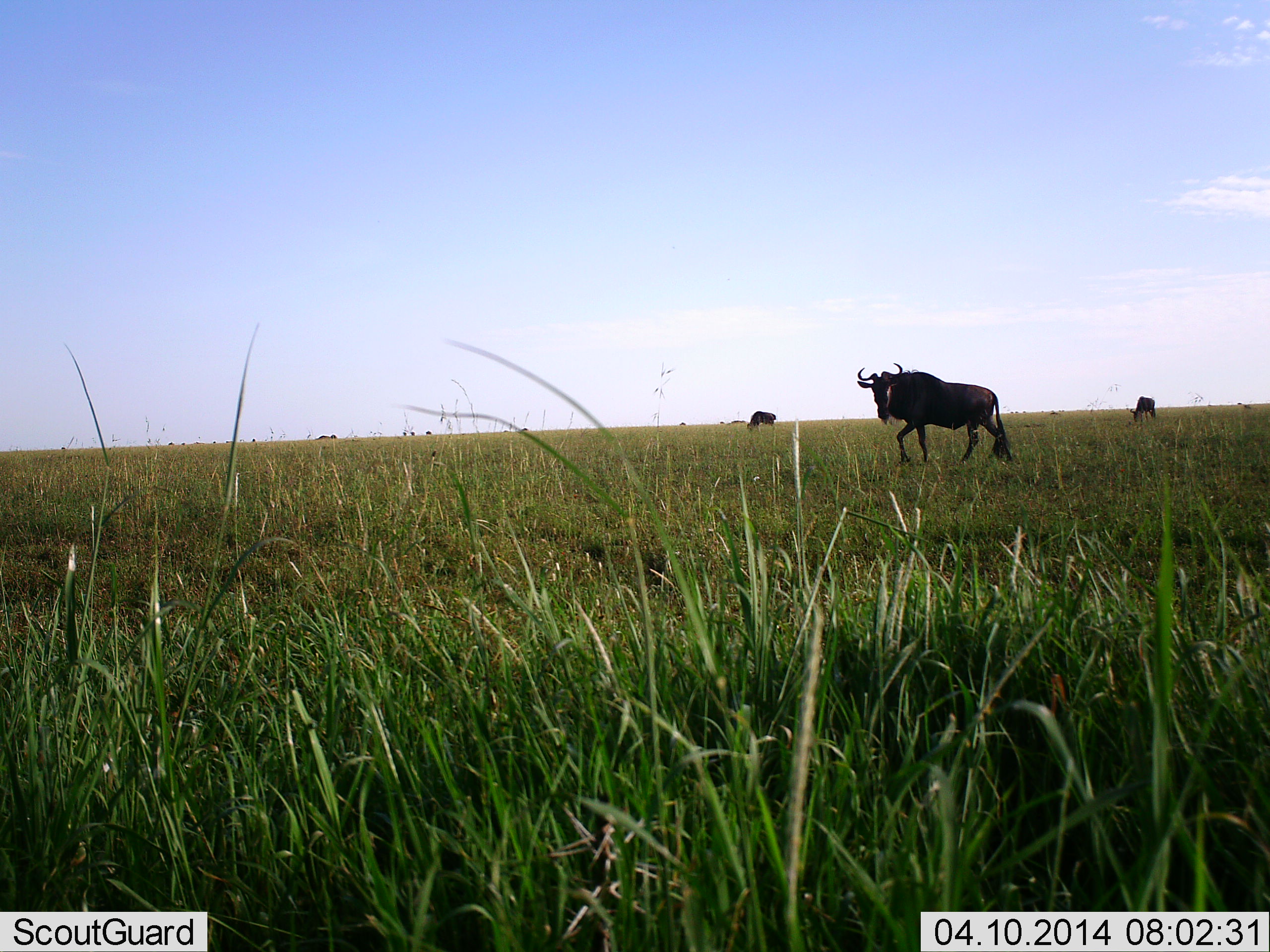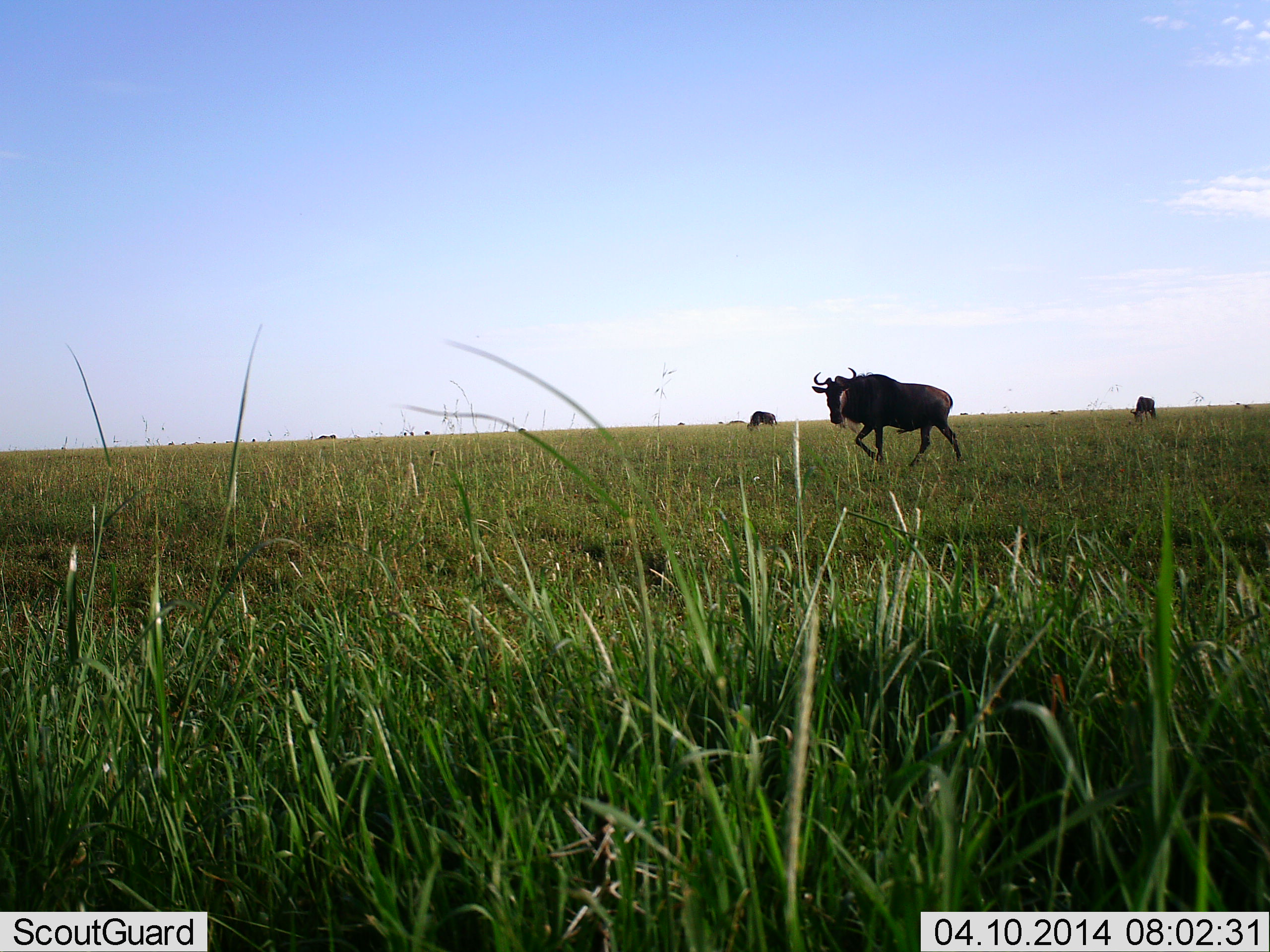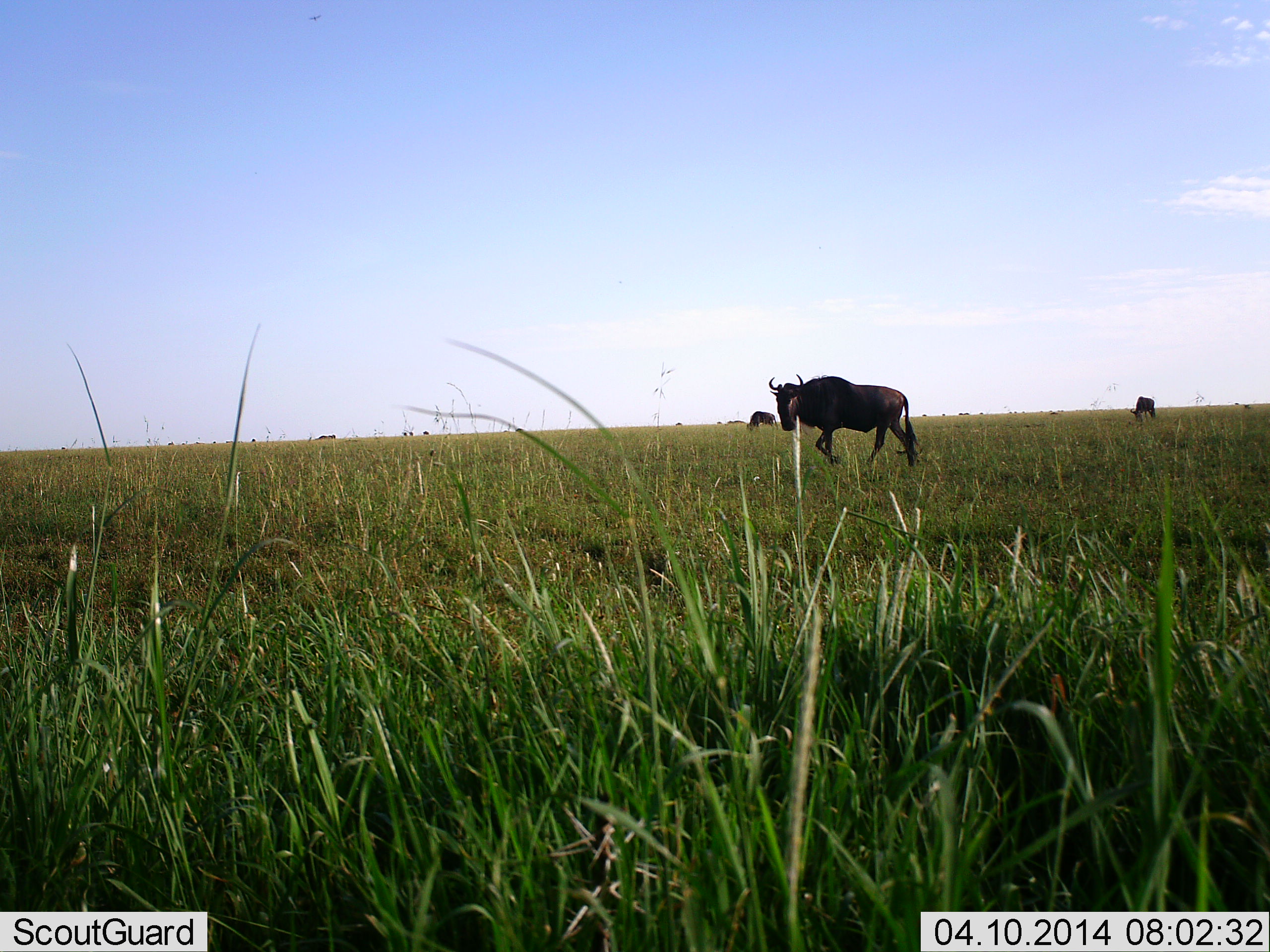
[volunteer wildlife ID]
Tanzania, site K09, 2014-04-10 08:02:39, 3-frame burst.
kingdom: Animalia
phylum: Chordata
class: Mammalia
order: Artiodactyla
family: Bovidae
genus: Connochaetes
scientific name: Connochaetes taurinus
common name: blue wildebeest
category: wildebeest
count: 3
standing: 20%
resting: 0%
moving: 100%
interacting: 0%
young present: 0%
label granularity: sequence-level